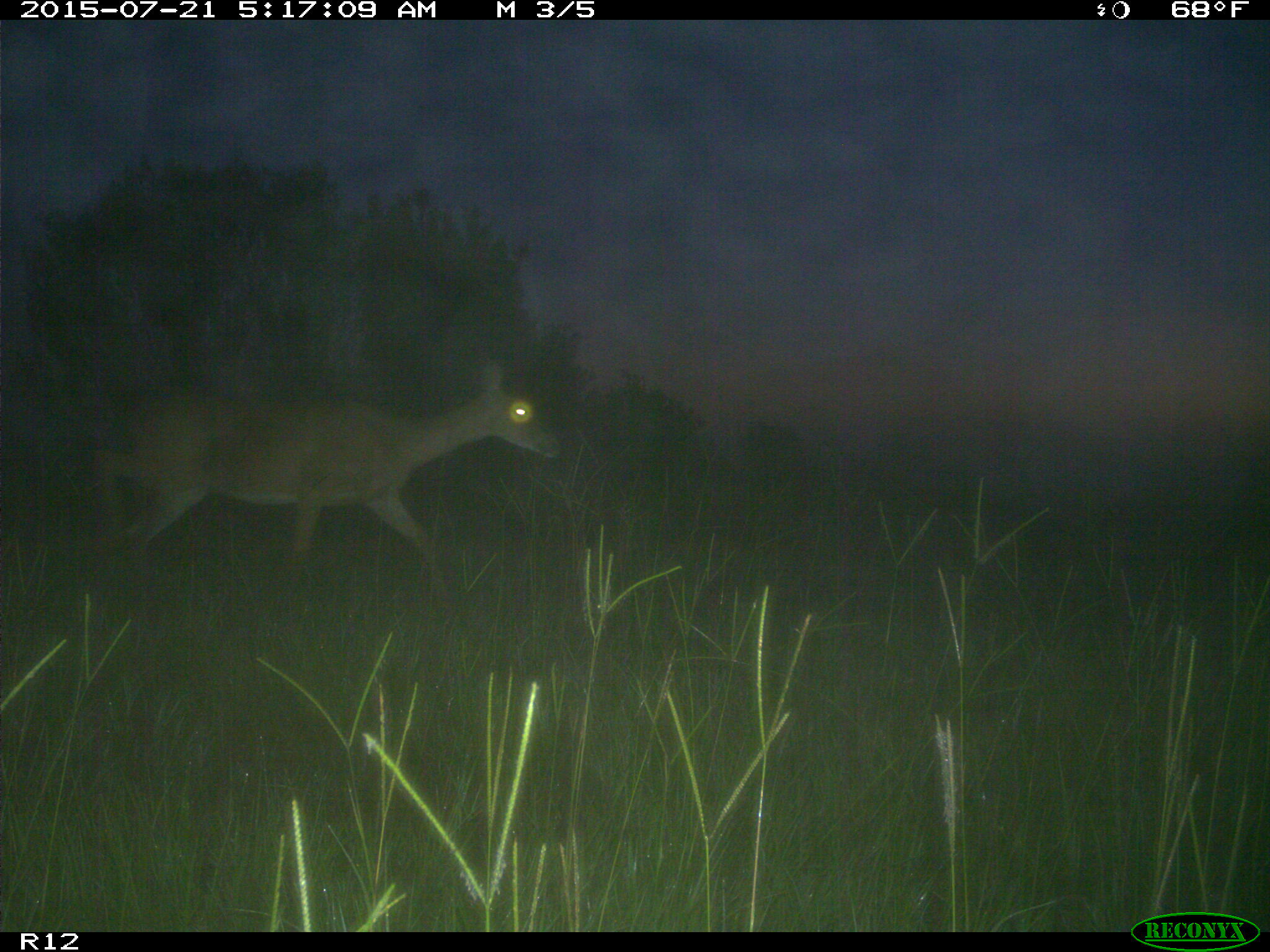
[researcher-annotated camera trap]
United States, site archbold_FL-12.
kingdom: Animalia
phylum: Chordata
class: Mammalia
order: Artiodactyla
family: Cervidae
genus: Odocoileus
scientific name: Odocoileus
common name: deer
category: unidentified deer